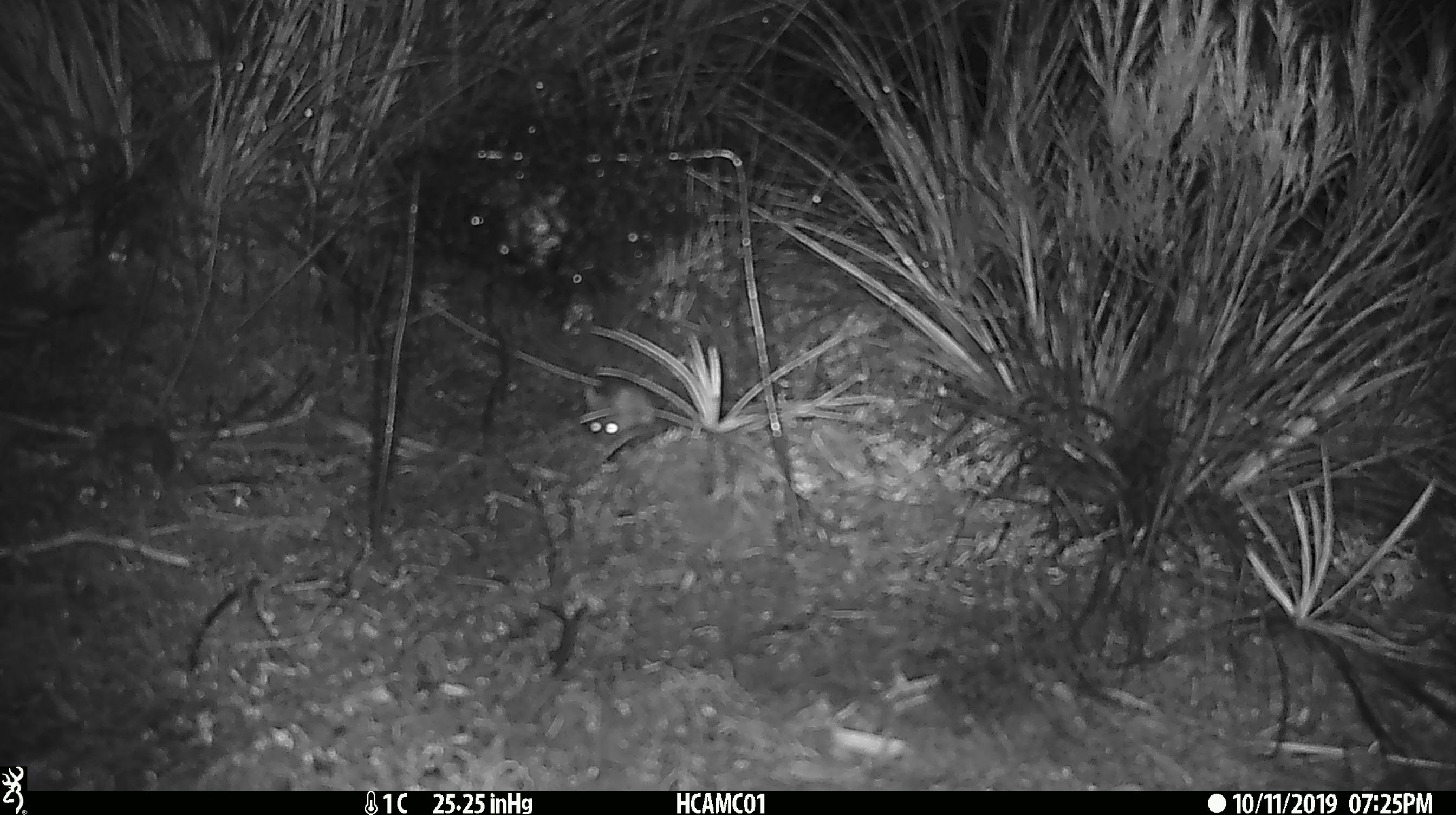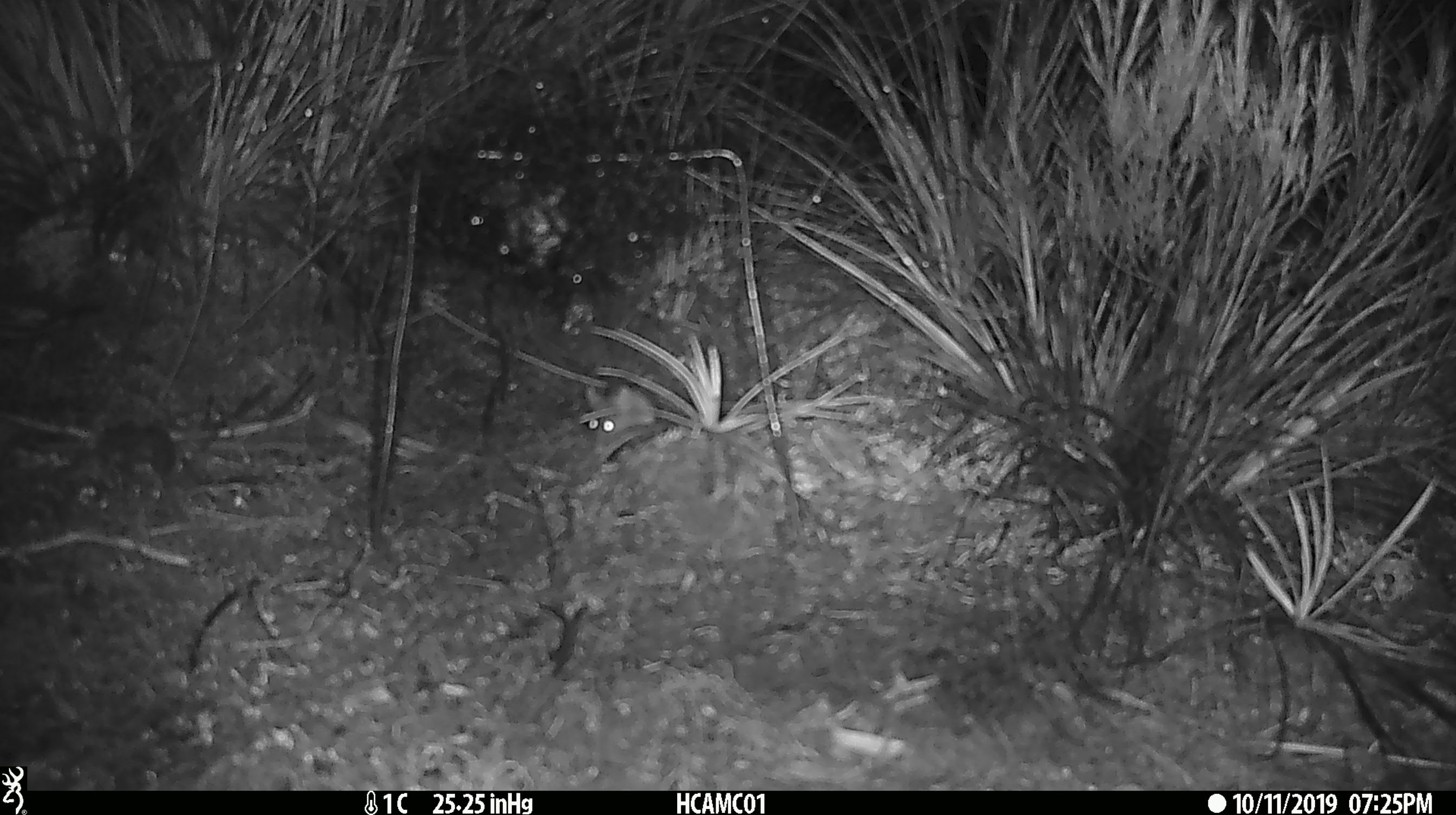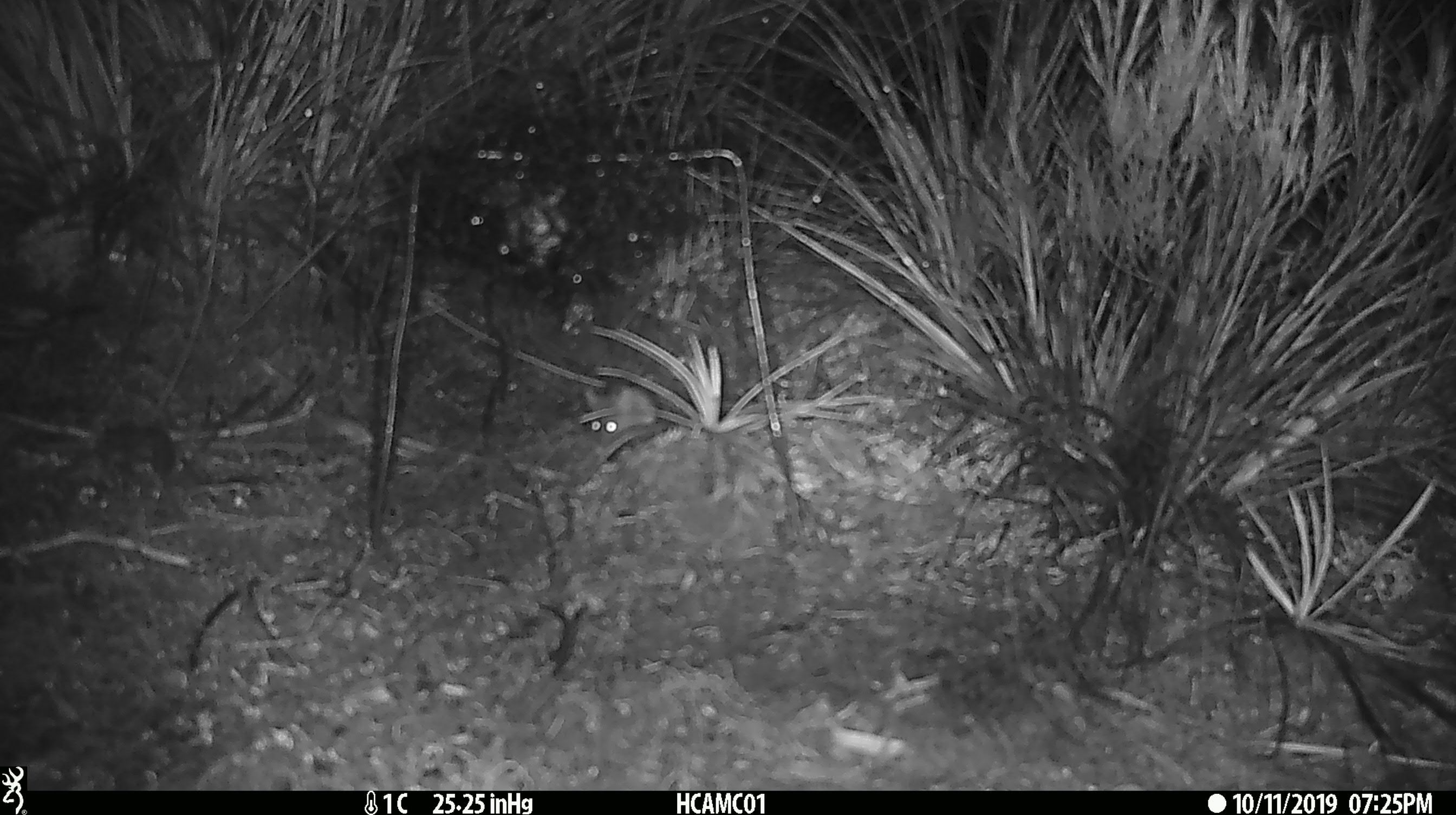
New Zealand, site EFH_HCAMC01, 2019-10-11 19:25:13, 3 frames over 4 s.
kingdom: Animalia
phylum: Chordata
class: Mammalia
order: Rodentia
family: Muridae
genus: Mus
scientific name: Mus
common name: mouse